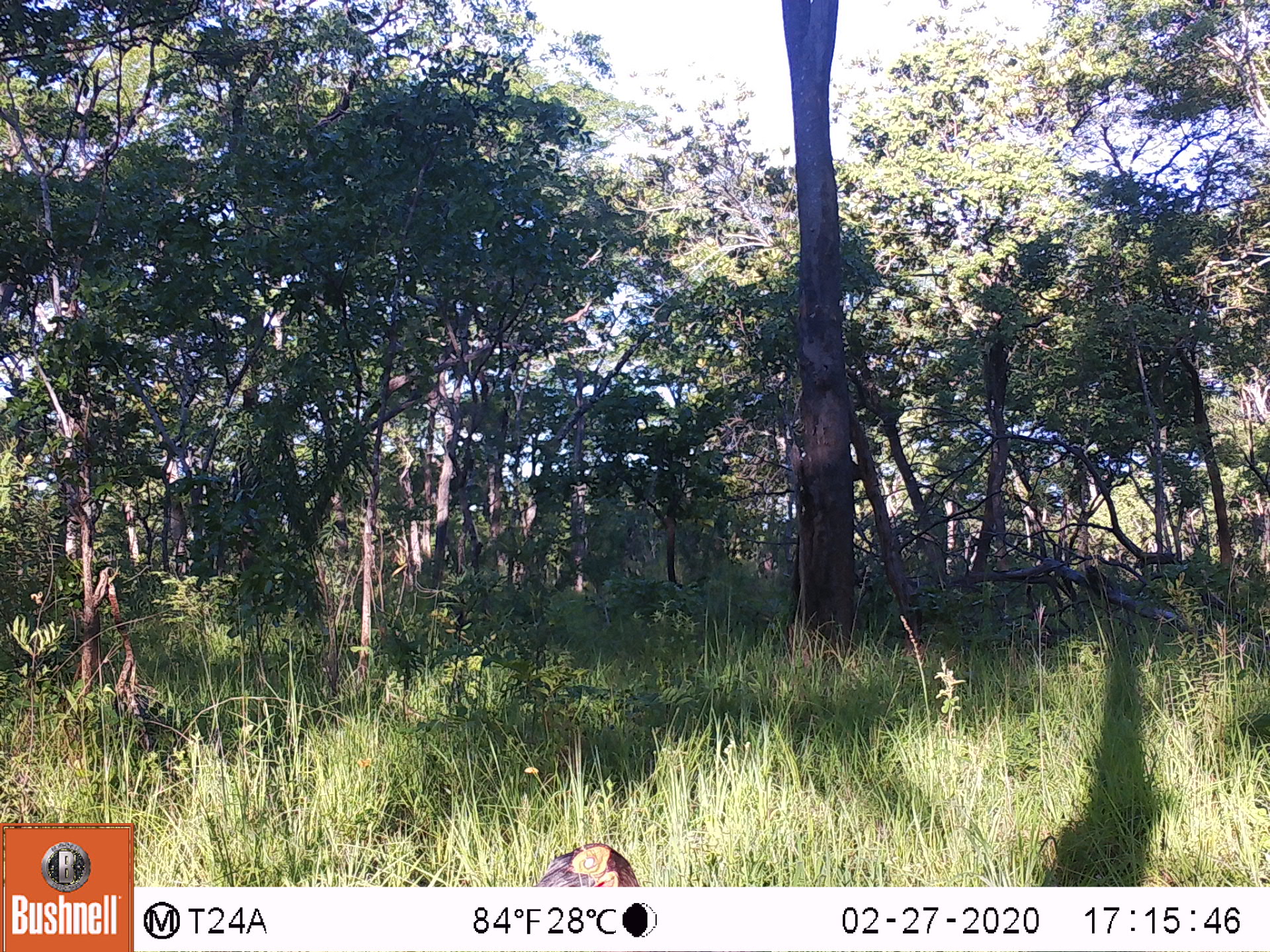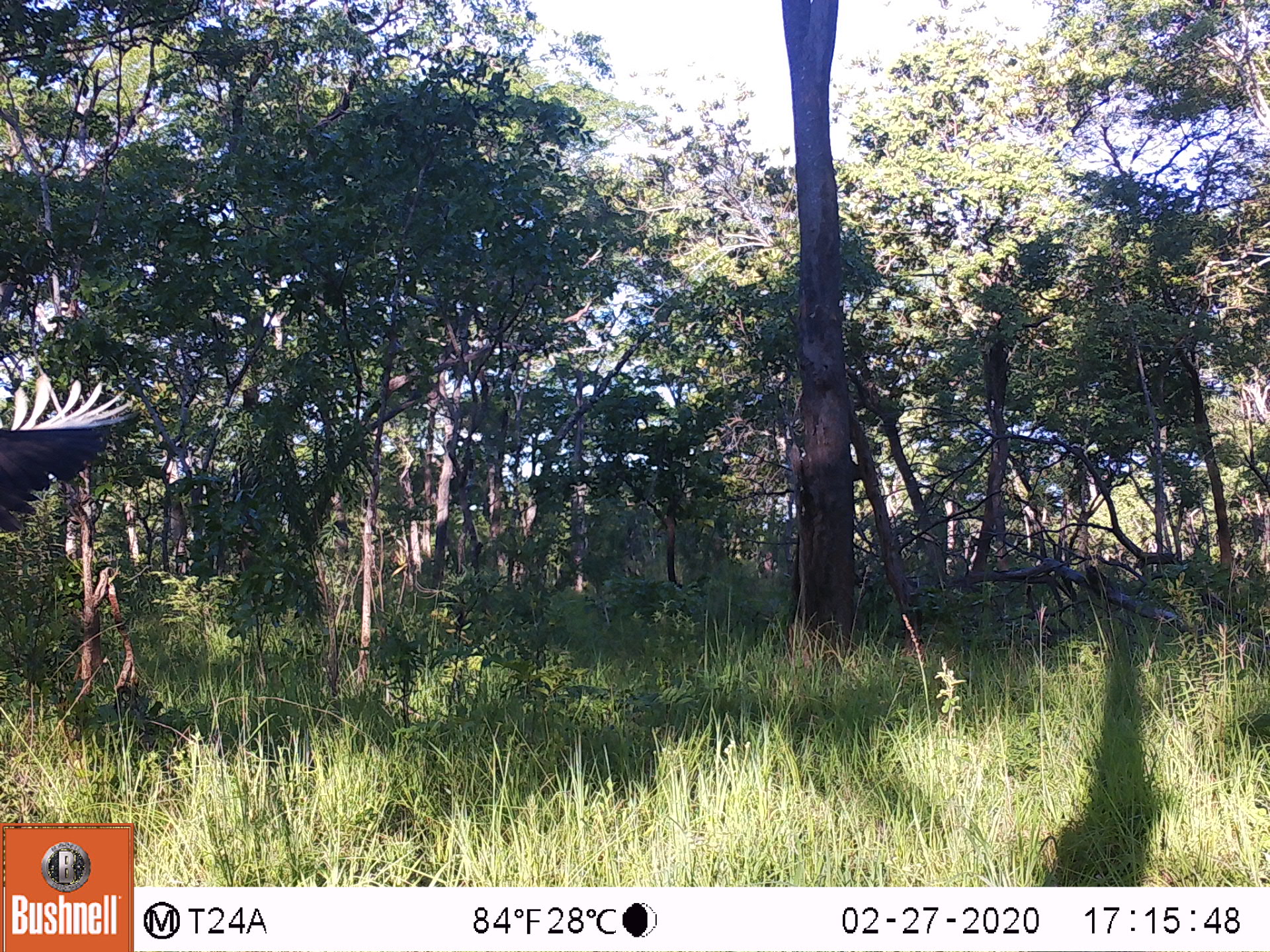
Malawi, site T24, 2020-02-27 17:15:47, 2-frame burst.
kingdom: Animalia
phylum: Chordata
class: Aves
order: Bucerotiformes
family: Bucorvidae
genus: Bucorvus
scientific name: Bucorvus leadbeateri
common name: southern ground hornbill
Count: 1.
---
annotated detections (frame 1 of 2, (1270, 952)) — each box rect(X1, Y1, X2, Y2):
southern ground hornbill: rect(501, 840, 688, 882)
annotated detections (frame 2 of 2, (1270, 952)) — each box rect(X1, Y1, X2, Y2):
southern ground hornbill: rect(13, 369, 170, 554)